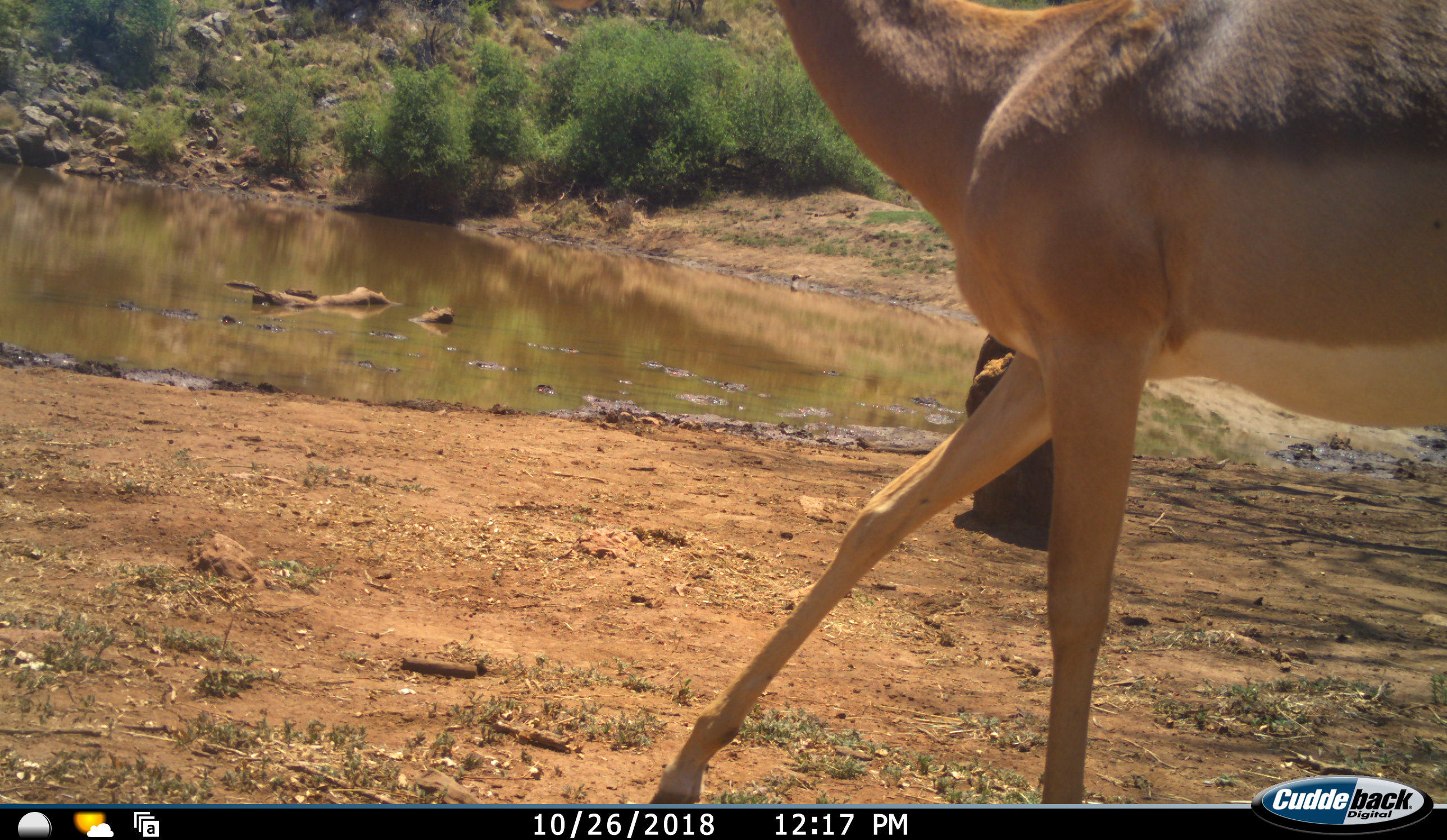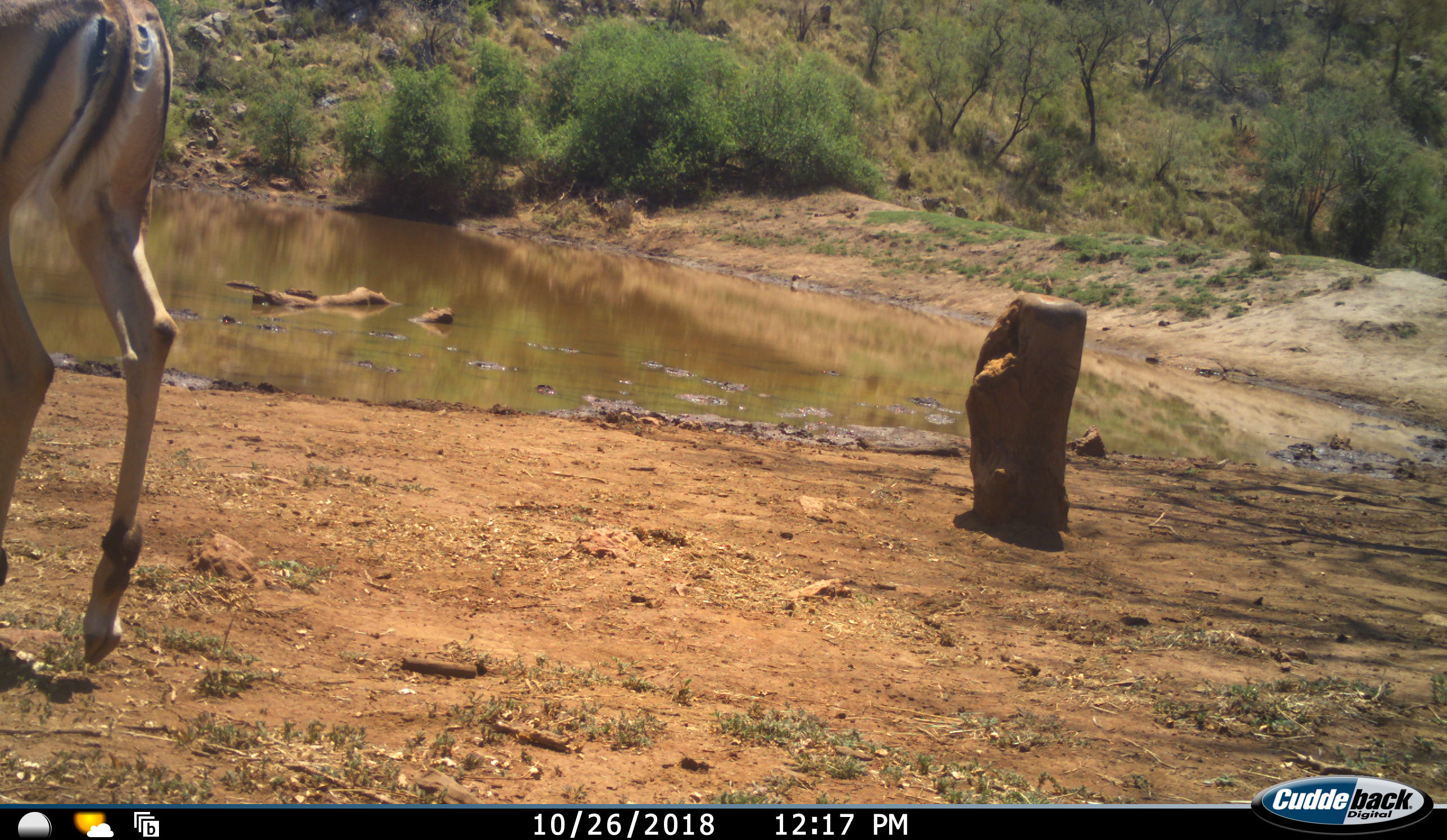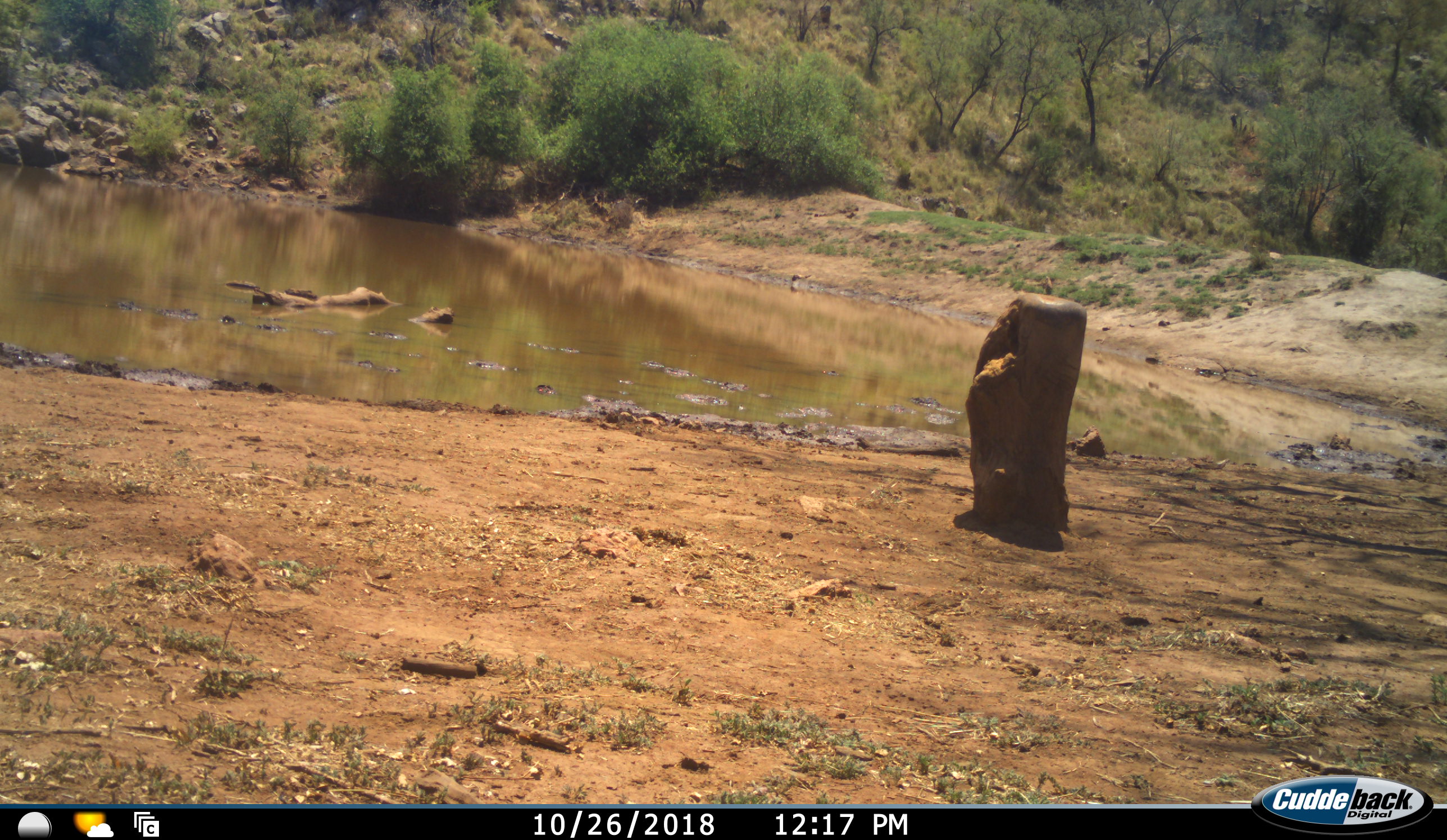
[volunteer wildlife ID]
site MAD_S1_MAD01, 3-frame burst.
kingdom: Animalia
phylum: Chordata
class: Mammalia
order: Artiodactyla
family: Bovidae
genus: Aepyceros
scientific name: Aepyceros melampus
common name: impala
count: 1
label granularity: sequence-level